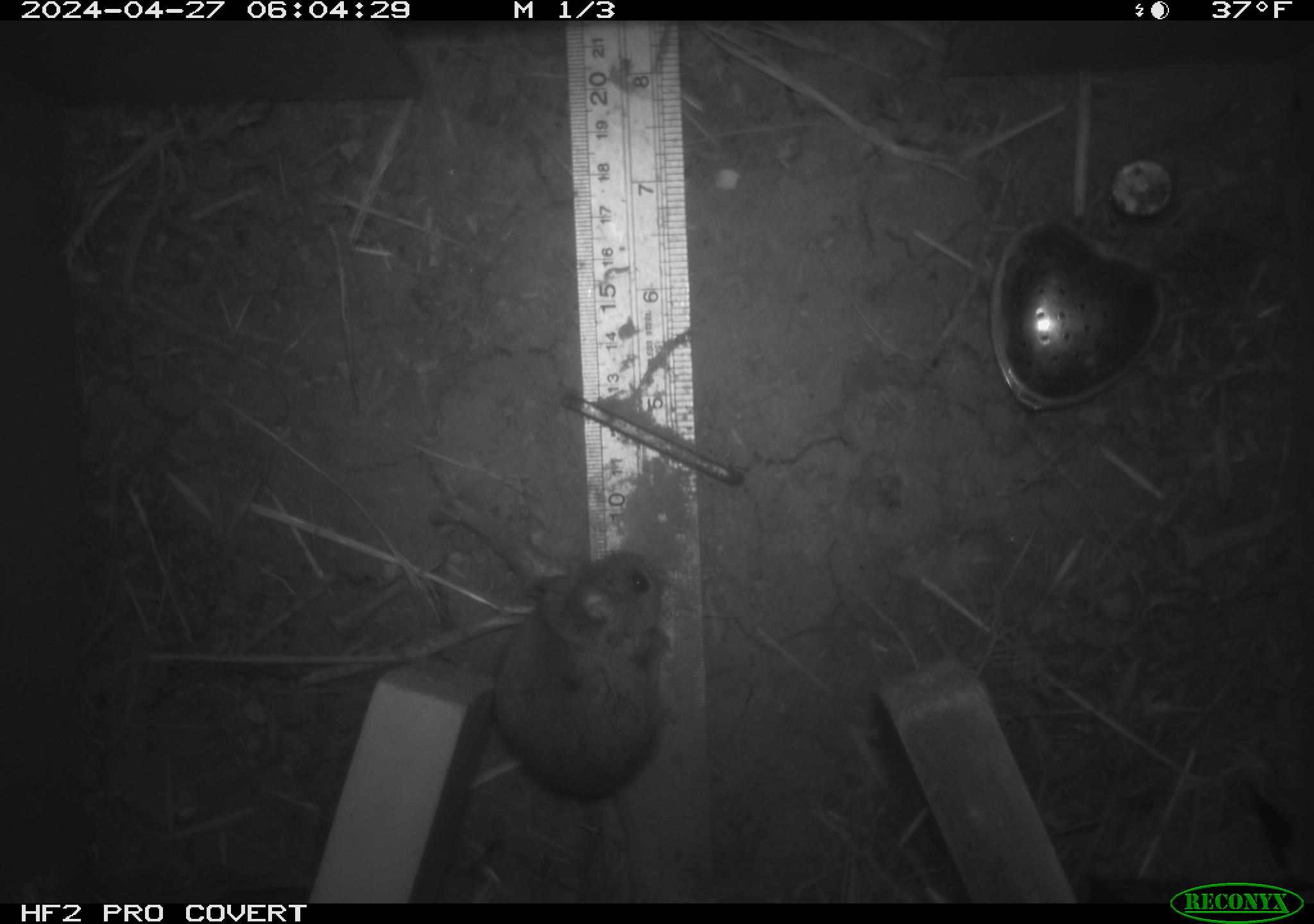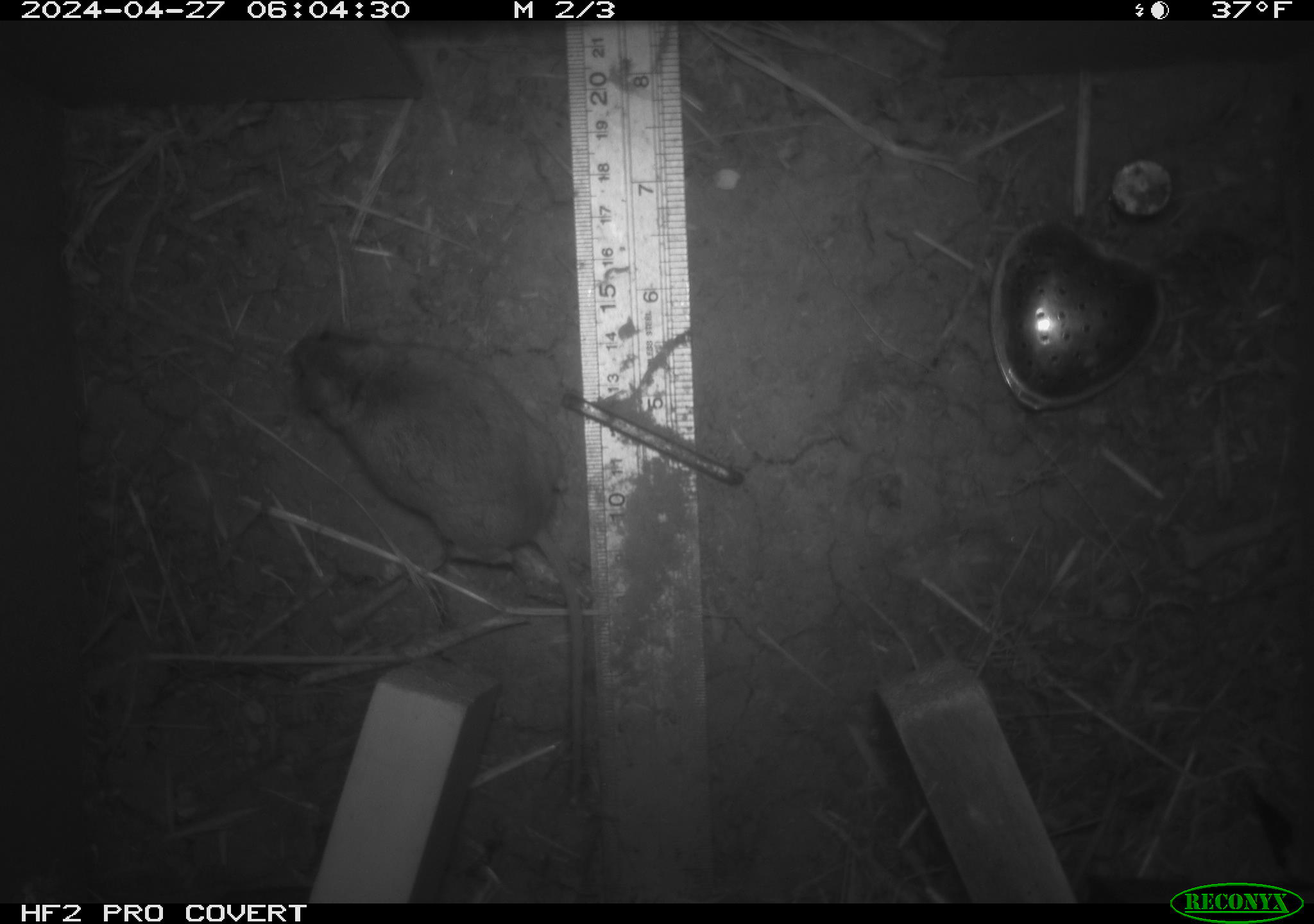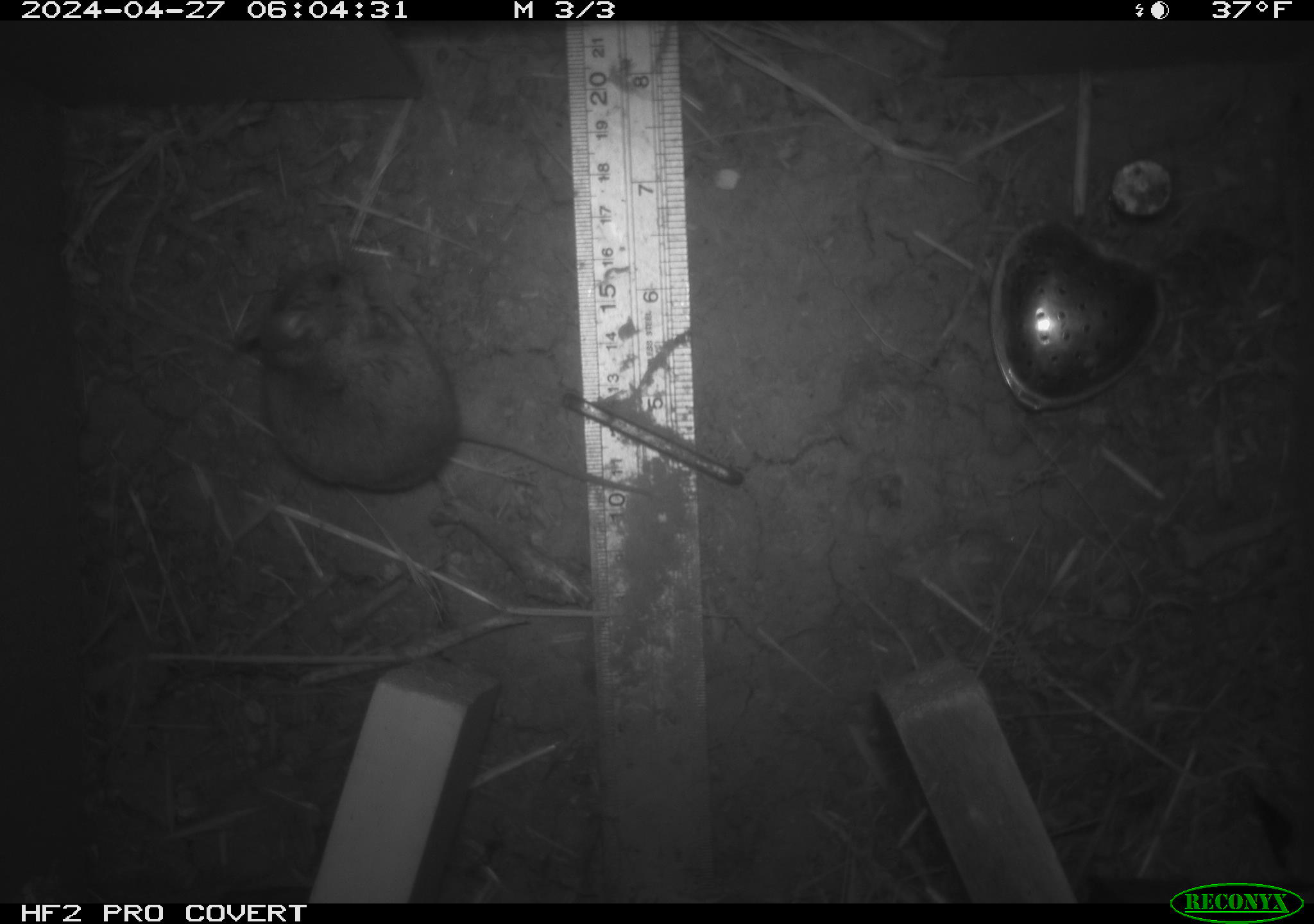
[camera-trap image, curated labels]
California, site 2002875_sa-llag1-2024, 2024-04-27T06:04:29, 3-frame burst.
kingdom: Animalia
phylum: Chordata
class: Mammalia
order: Rodentia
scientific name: Rodentia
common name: mouse species